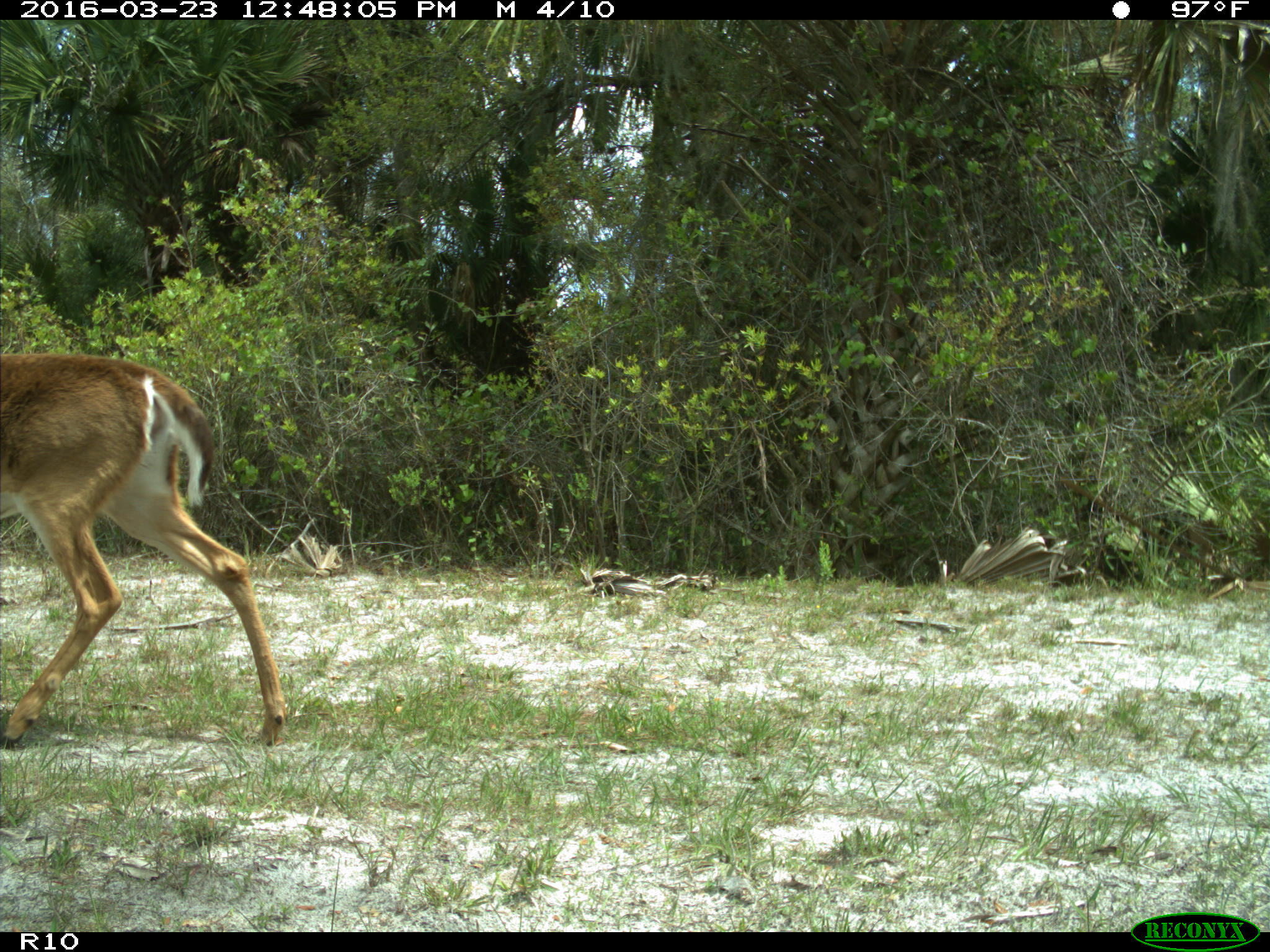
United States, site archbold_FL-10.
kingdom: Animalia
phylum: Chordata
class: Mammalia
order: Artiodactyla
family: Cervidae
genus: Odocoileus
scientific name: Odocoileus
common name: deer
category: unidentified deer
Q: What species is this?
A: Unidentified deer (deer) (Odocoileus).